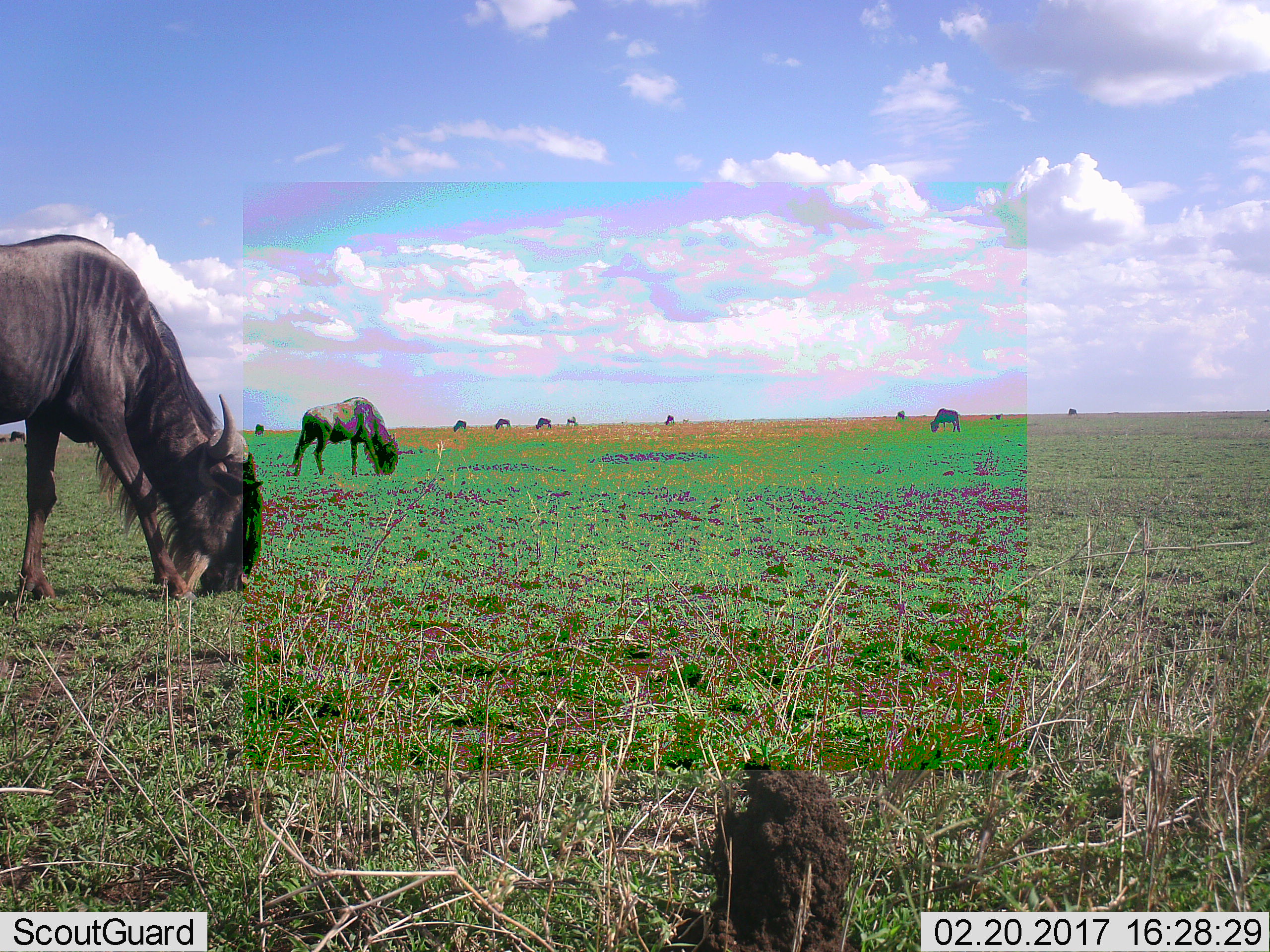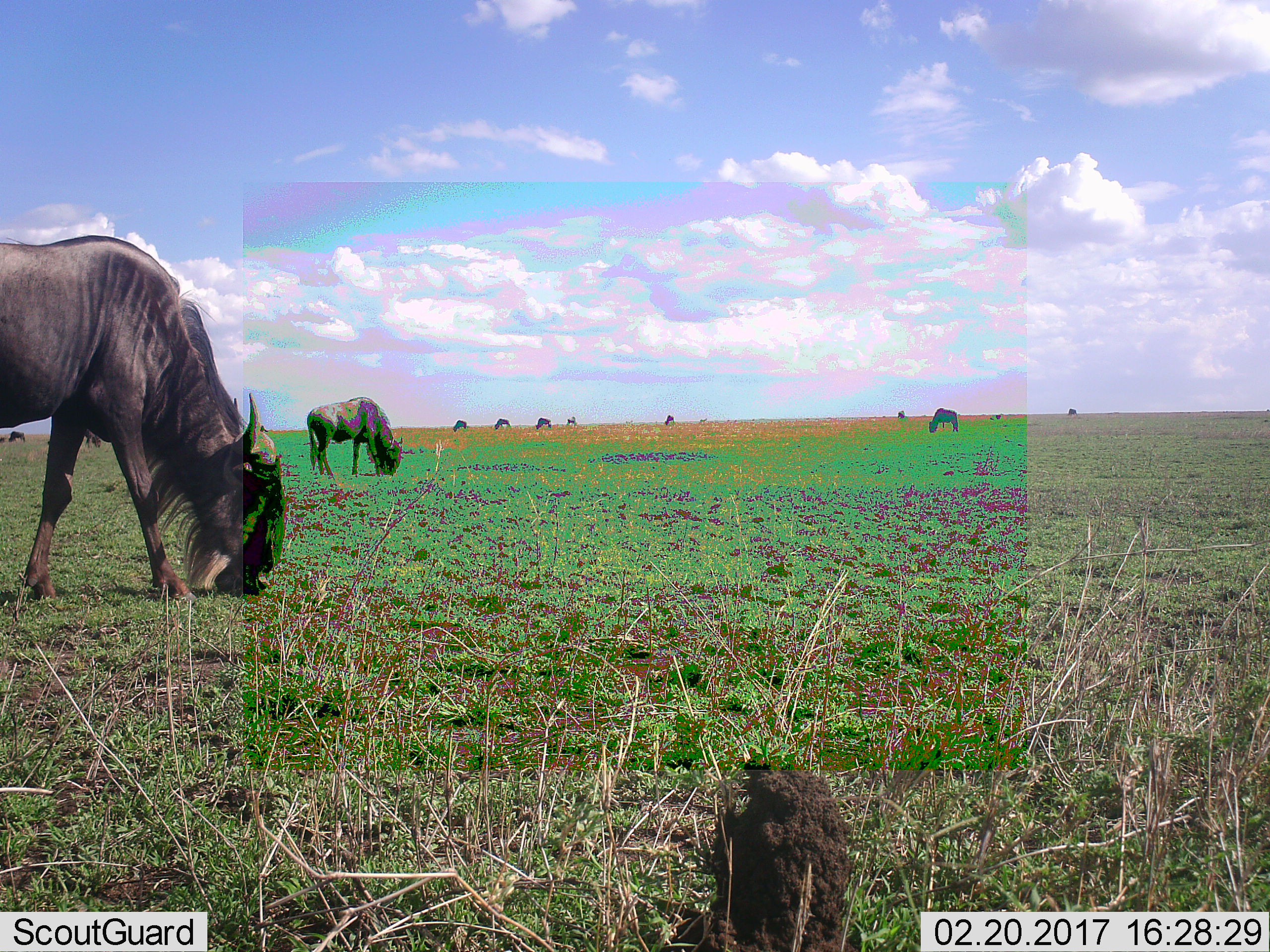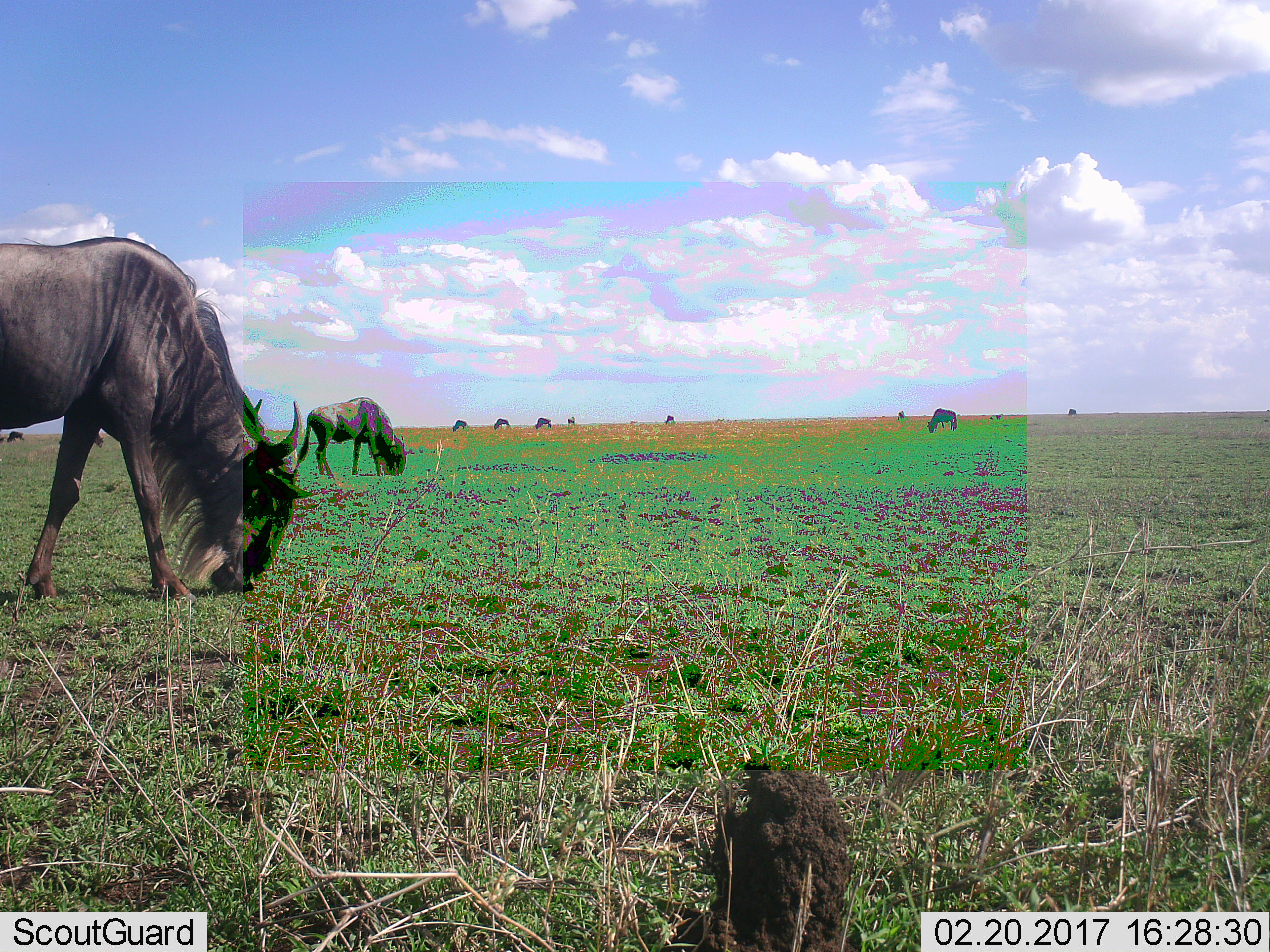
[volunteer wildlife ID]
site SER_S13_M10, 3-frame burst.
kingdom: Animalia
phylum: Chordata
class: Mammalia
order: Artiodactyla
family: Bovidae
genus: Connochaetes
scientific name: Connochaetes taurinus taurinus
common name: blue wildebeest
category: wildebeestblue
Wildebeestblue (blue wildebeest) (Connochaetes taurinus taurinus), count 11-50. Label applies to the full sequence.